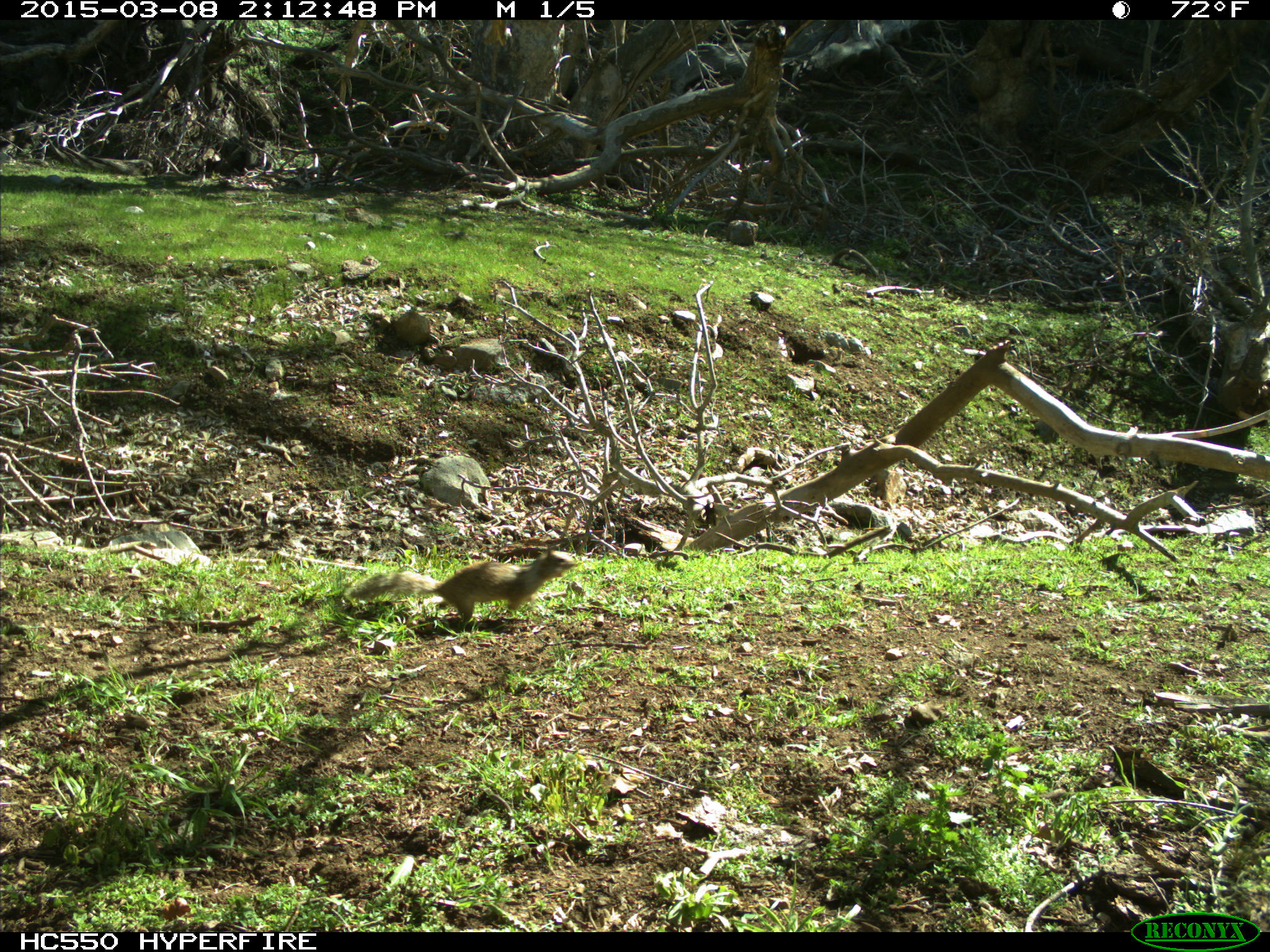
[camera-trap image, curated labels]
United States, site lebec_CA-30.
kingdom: Animalia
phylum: Chordata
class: Mammalia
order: Rodentia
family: Sciuridae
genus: Otospermophilus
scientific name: Otospermophilus beecheyi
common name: california ground squirrel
Otospermophilus beecheyi (california ground squirrel).